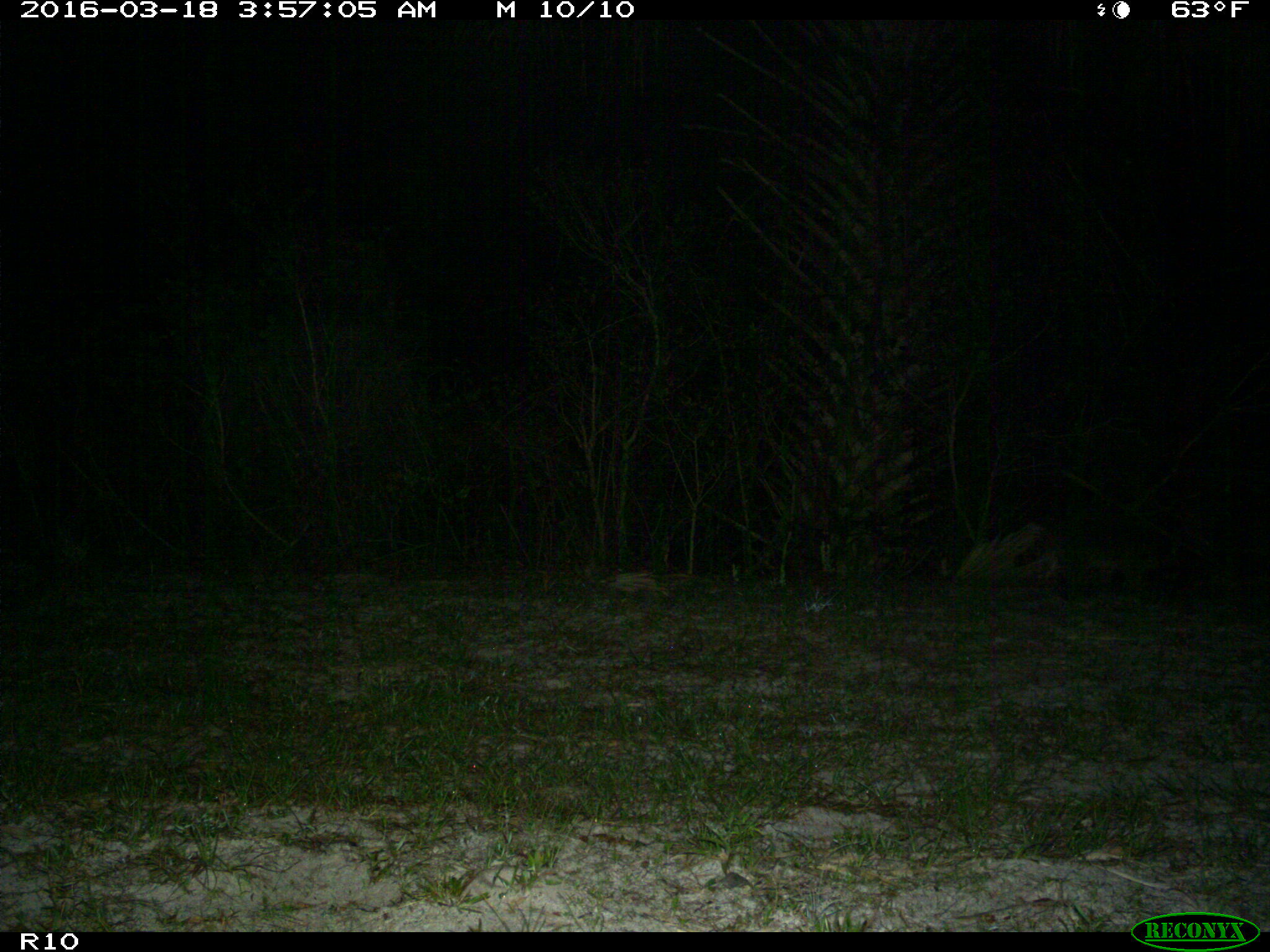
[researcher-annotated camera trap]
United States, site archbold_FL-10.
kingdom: Animalia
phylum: Chordata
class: Mammalia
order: Carnivora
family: Procyonidae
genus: Procyon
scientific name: Procyon lotor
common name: common raccoon